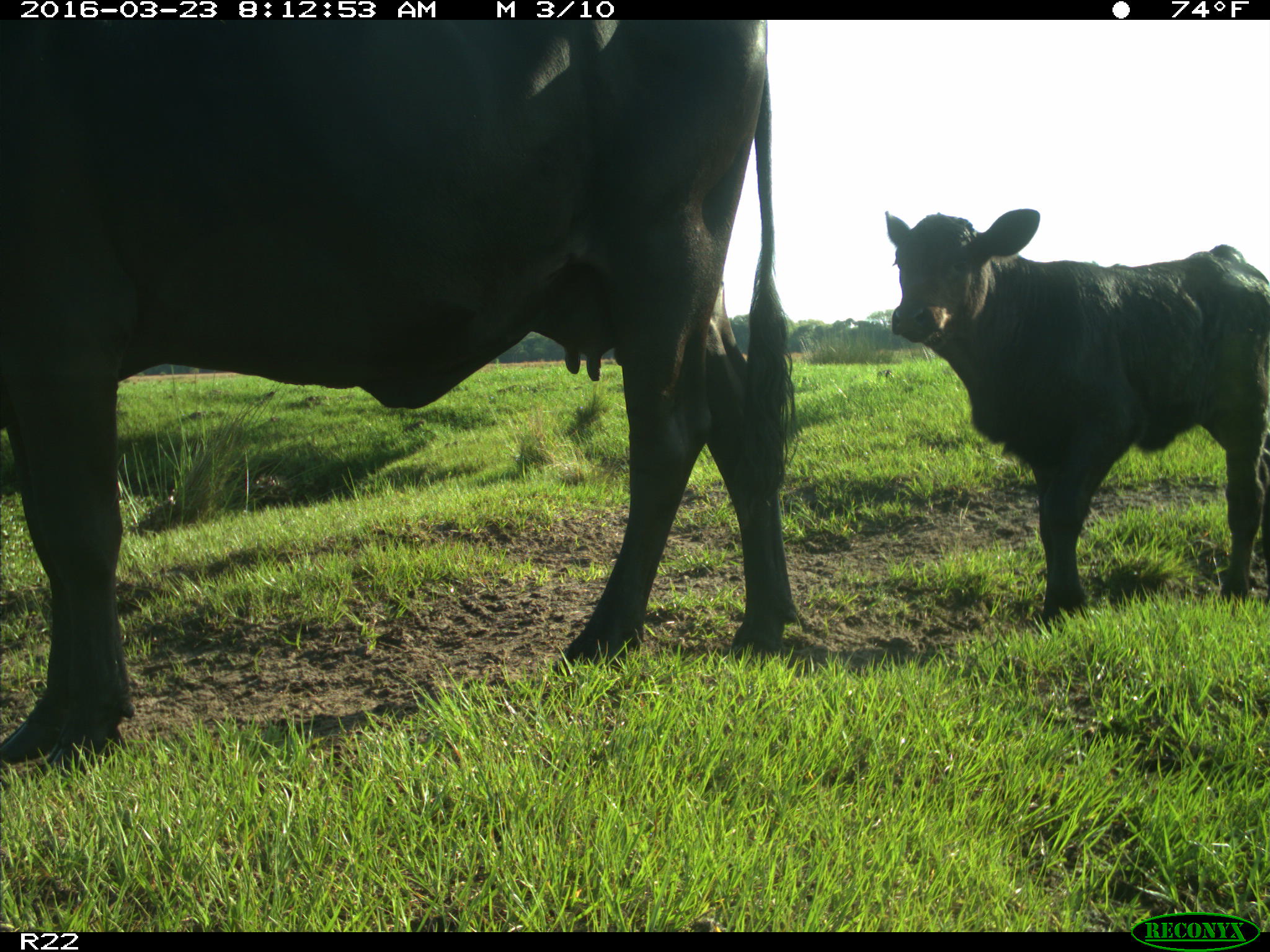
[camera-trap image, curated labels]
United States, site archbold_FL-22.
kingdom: Animalia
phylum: Chordata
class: Mammalia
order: Artiodactyla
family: Bovidae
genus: Bos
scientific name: Bos taurus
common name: domestic cow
Bos taurus (domestic cow).